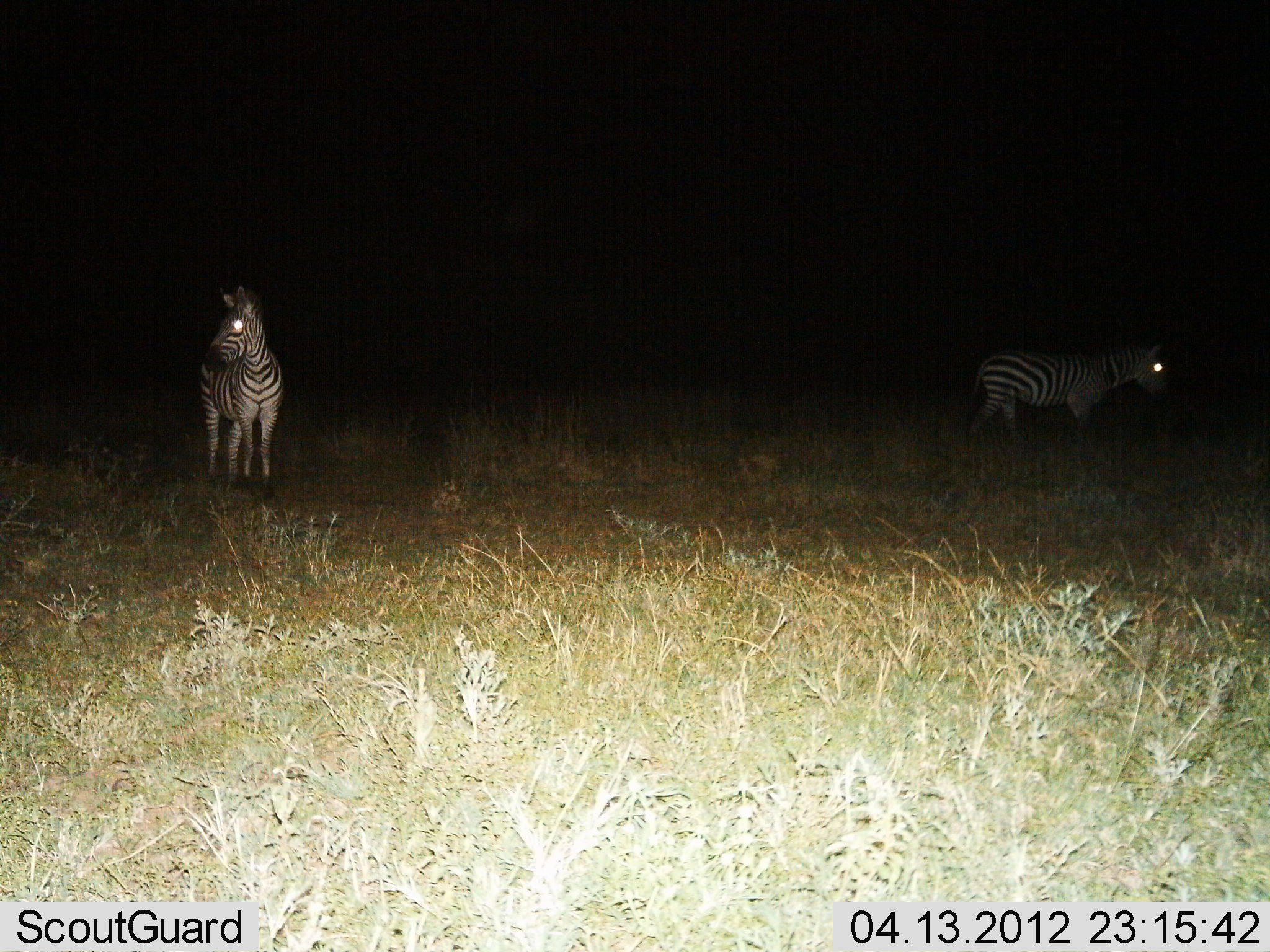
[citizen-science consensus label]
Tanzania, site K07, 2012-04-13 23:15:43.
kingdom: Animalia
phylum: Chordata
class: Mammalia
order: Perissodactyla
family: Equidae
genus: Equus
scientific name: Equus quagga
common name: plains zebra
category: zebra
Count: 2.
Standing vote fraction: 100%.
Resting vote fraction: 0%.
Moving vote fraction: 40%.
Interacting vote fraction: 0%.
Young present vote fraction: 7%.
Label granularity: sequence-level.